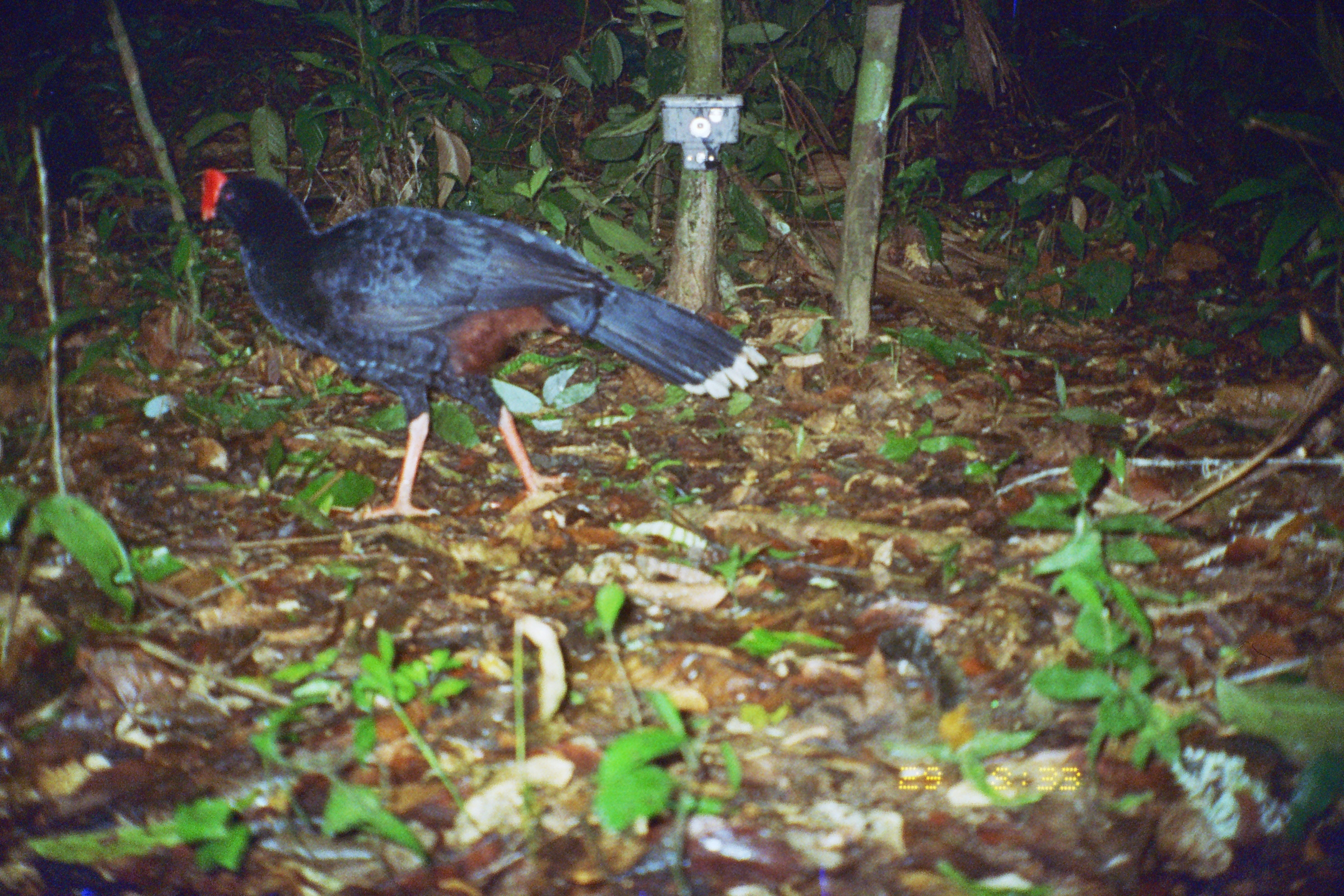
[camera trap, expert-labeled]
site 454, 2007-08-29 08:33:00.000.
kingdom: Animalia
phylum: Chordata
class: Aves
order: Galliformes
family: Cracidae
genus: Mitu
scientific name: Mitu tuberosum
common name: razor-billed curassow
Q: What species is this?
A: Mitu tuberosum (razor-billed curassow).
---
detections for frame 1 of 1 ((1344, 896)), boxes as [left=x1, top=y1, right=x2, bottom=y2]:
mitu tuberosum: [left=197, top=164, right=768, bottom=530]